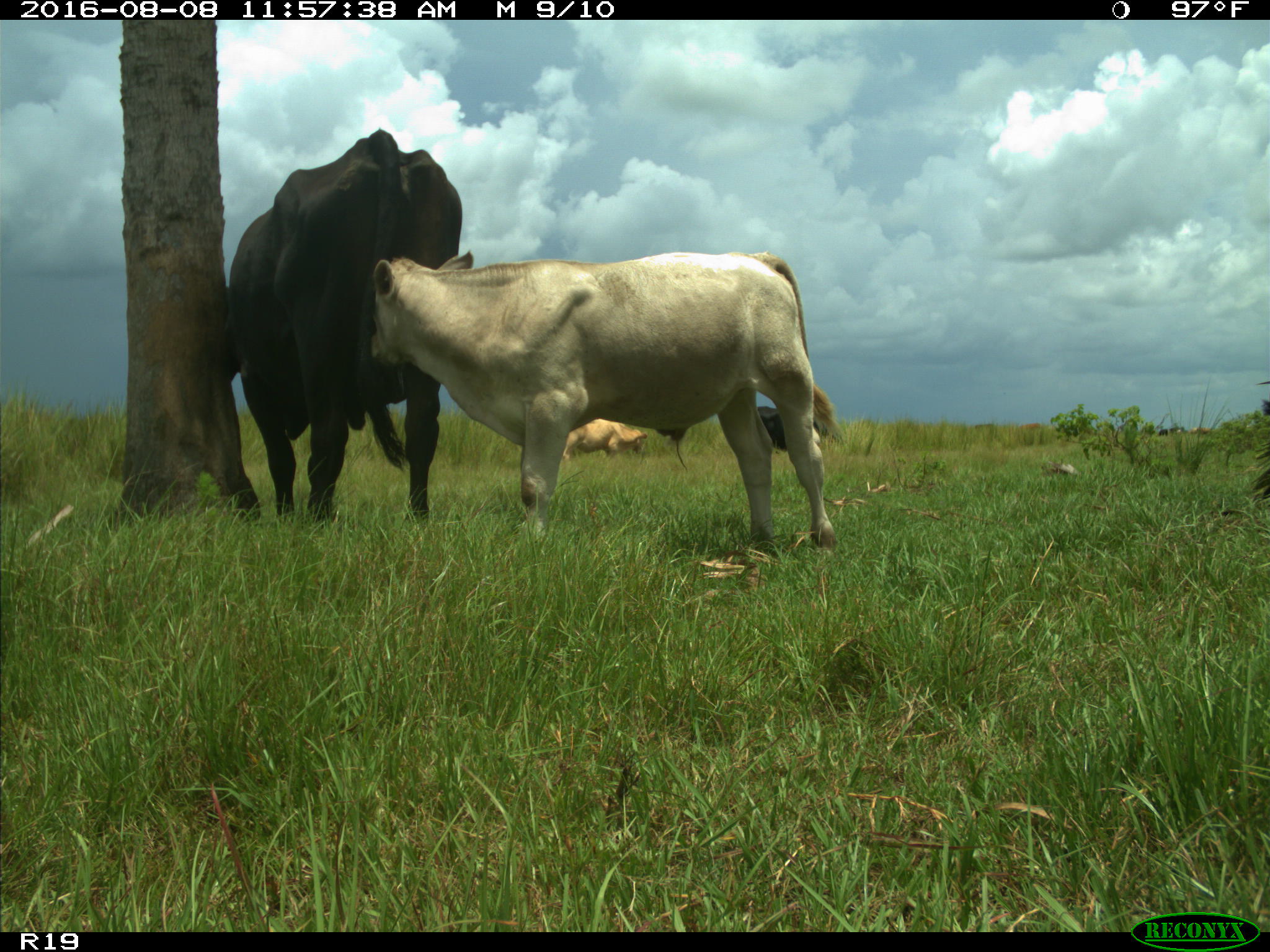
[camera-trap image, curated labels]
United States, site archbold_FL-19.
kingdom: Animalia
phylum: Chordata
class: Mammalia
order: Artiodactyla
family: Bovidae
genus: Bos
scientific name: Bos taurus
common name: domestic cow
Bos taurus (domestic cow).